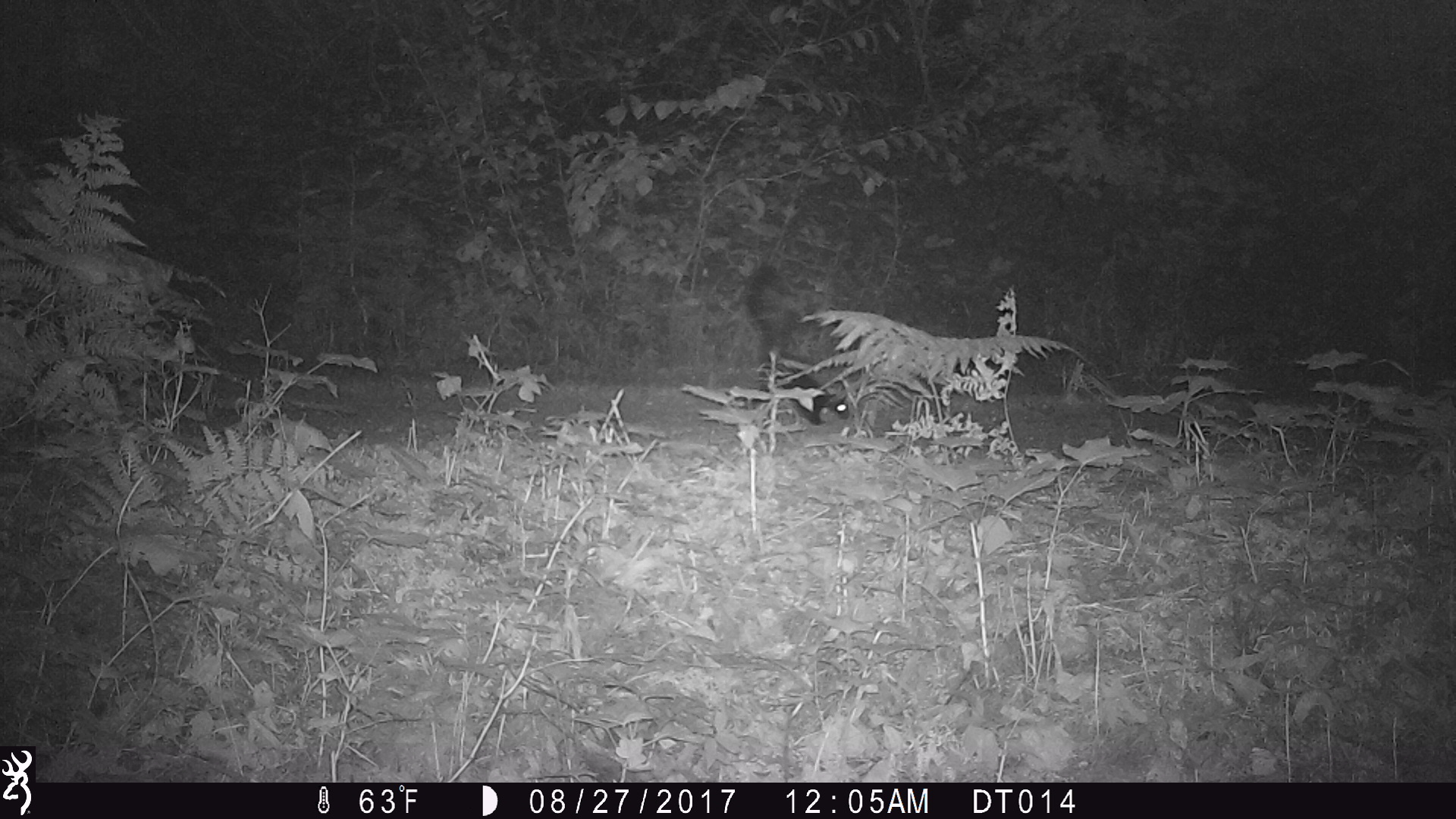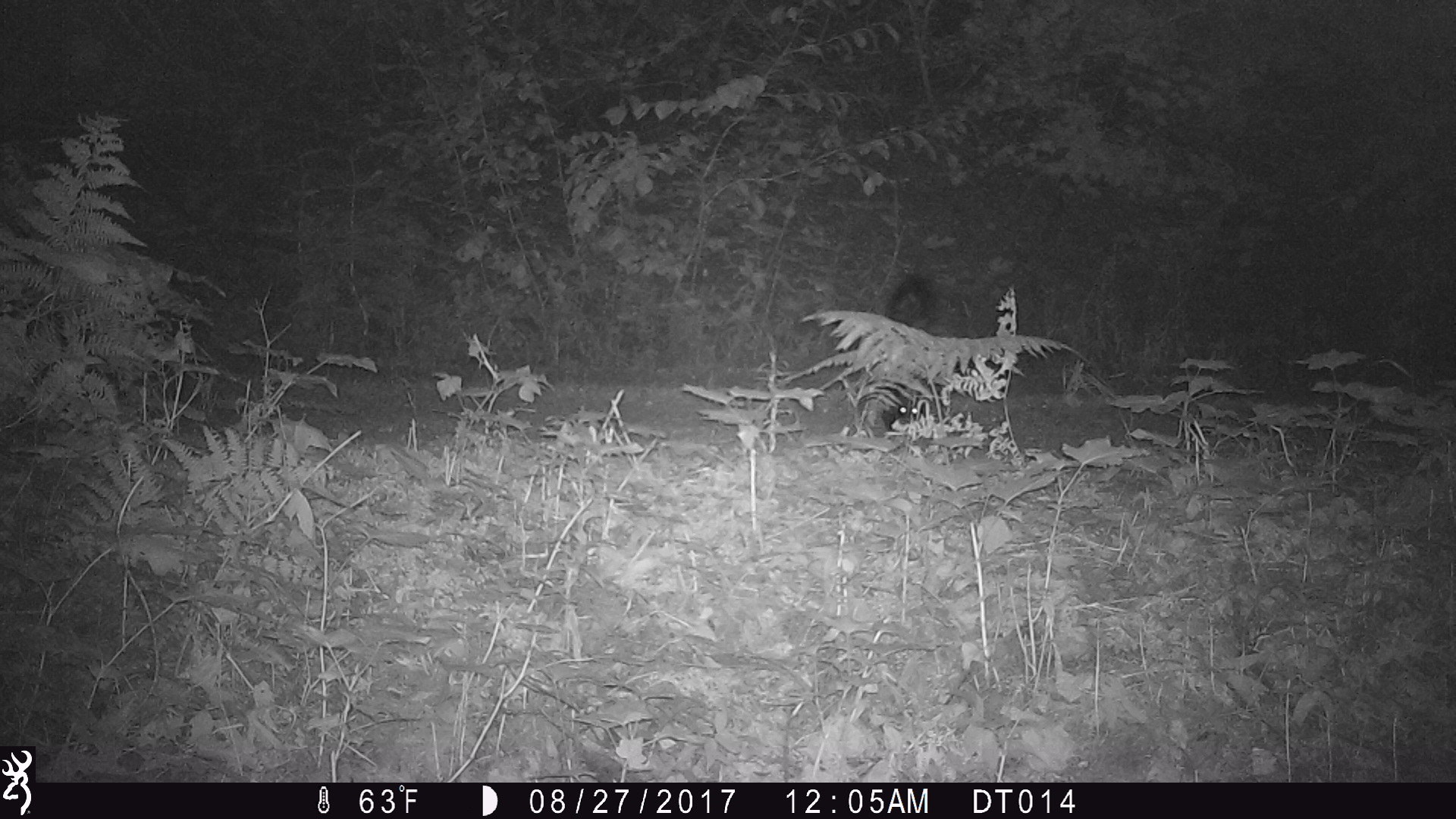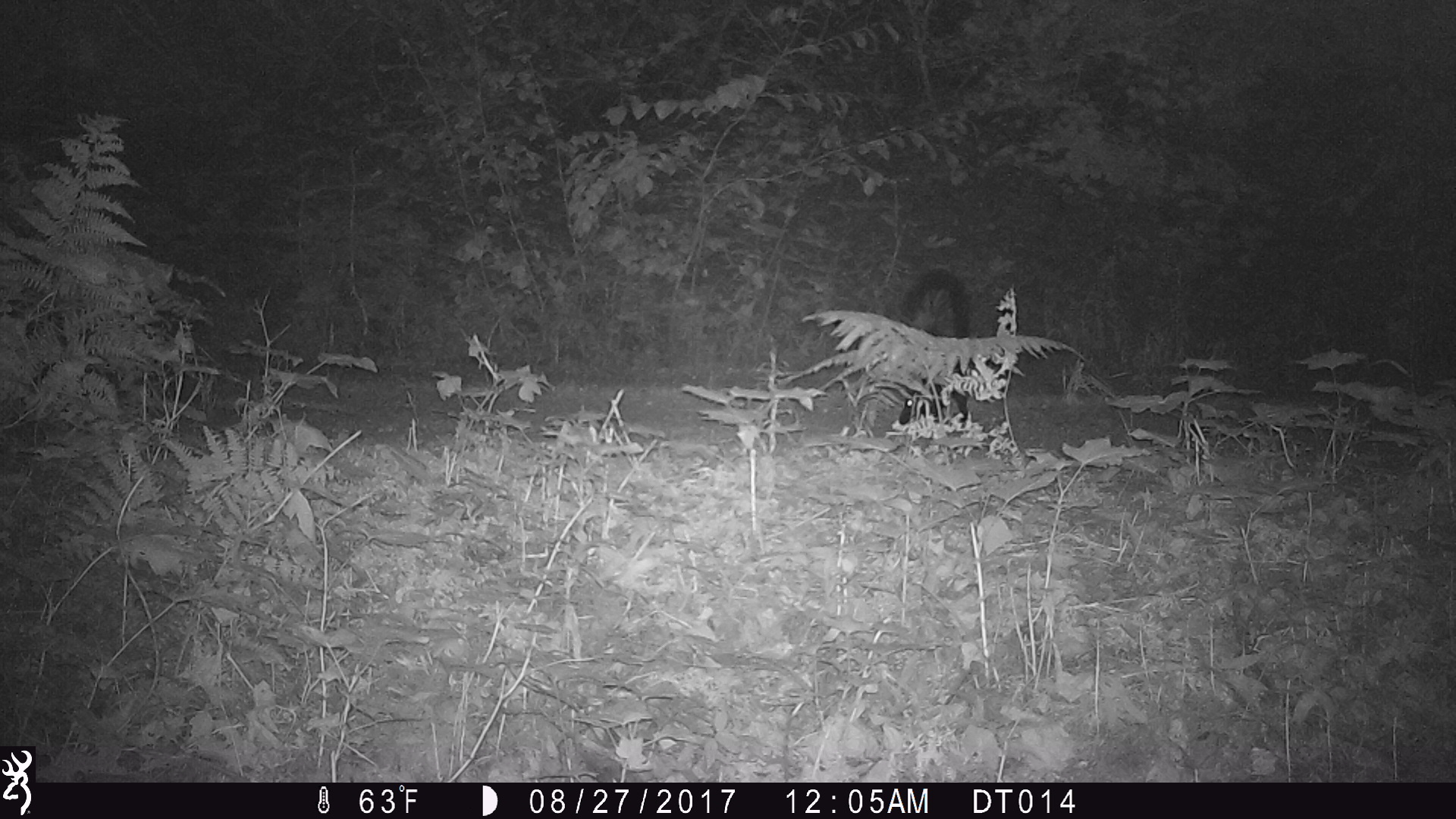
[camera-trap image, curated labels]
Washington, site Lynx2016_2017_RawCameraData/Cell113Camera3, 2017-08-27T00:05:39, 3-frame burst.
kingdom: Animalia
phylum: Chordata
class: Mammalia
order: Carnivora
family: Mephitidae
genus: Mephitis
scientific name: Mephitis mephitis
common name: striped skunk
Mephitis mephitis (striped skunk). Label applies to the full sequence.